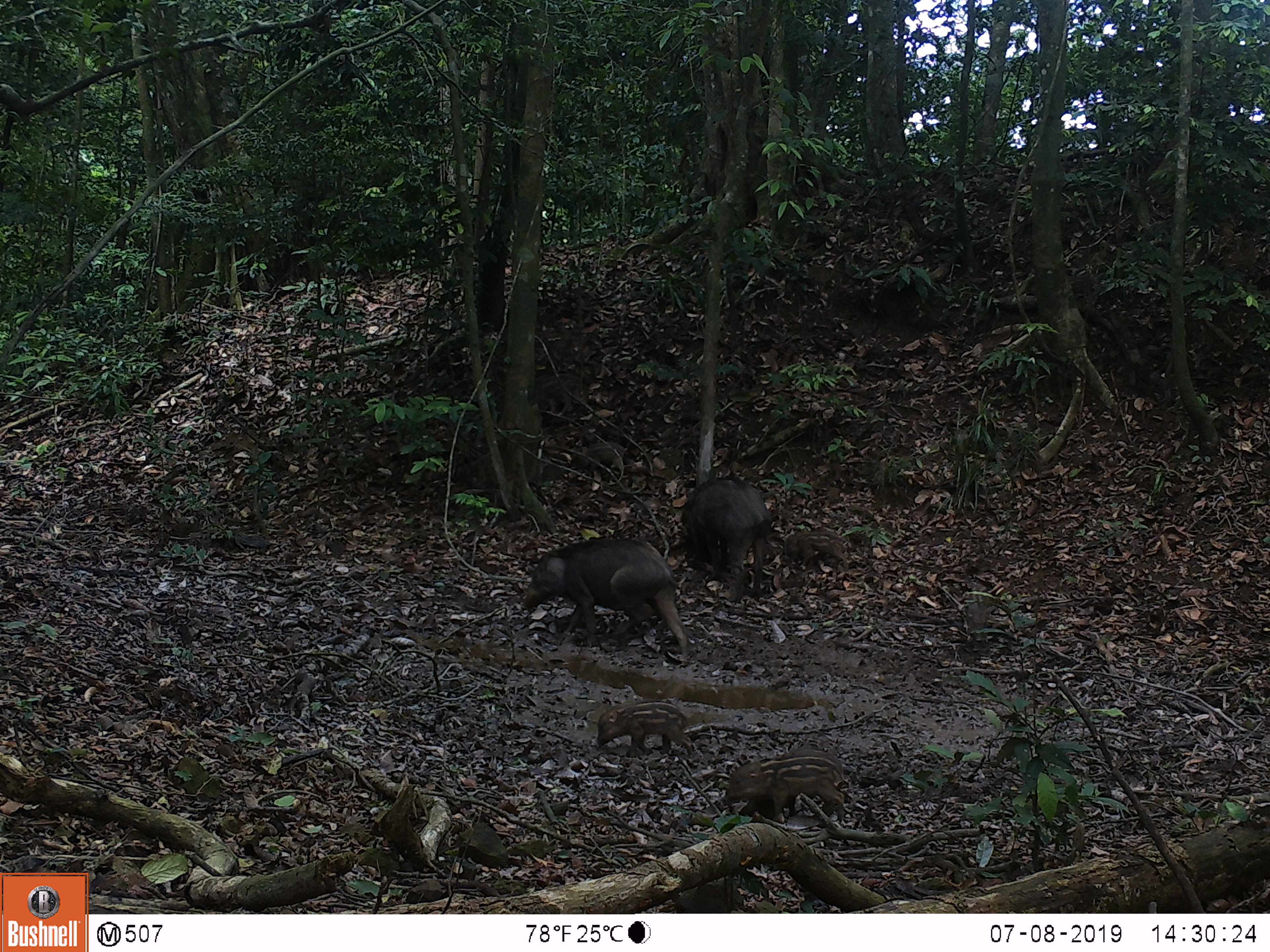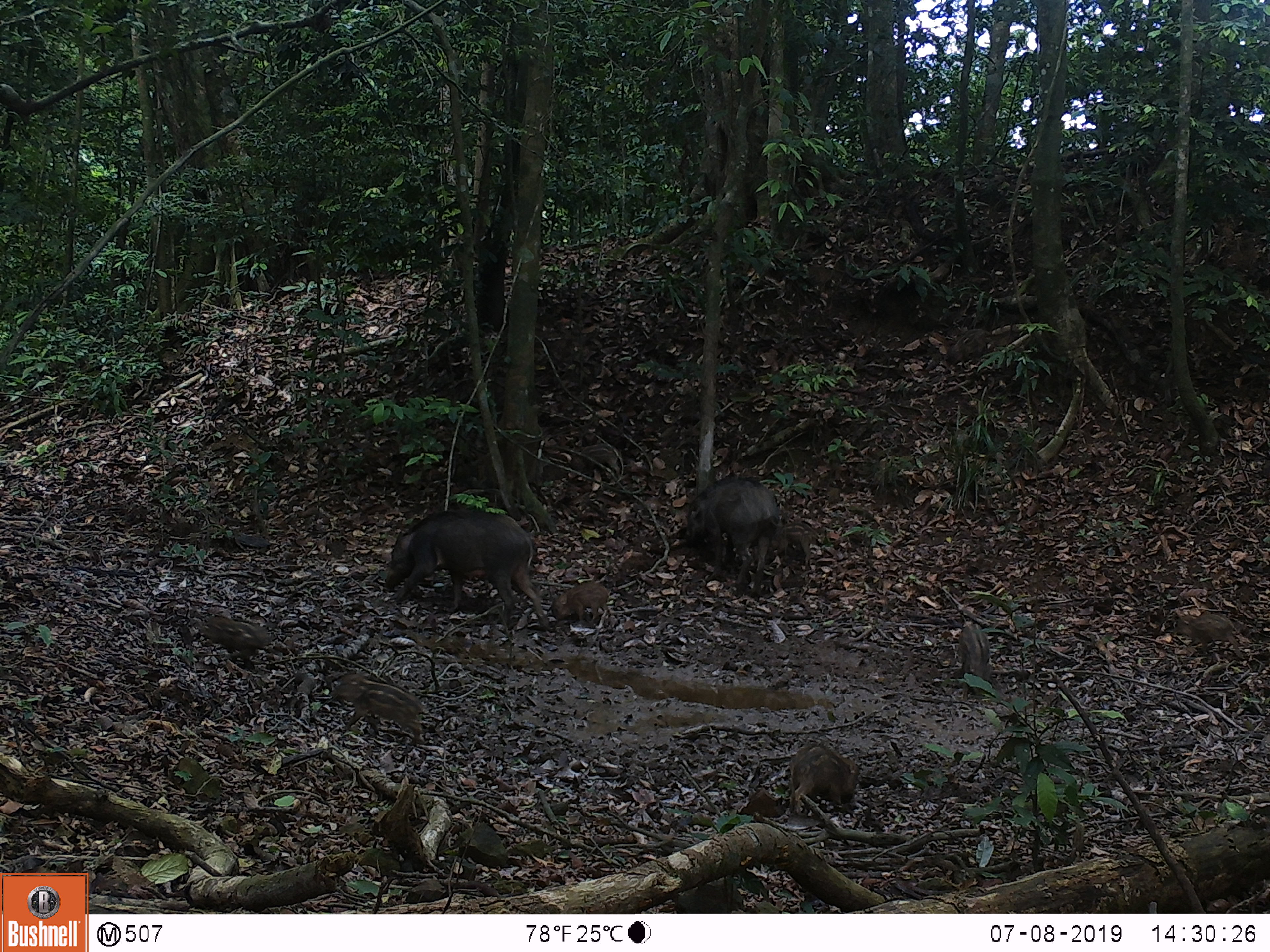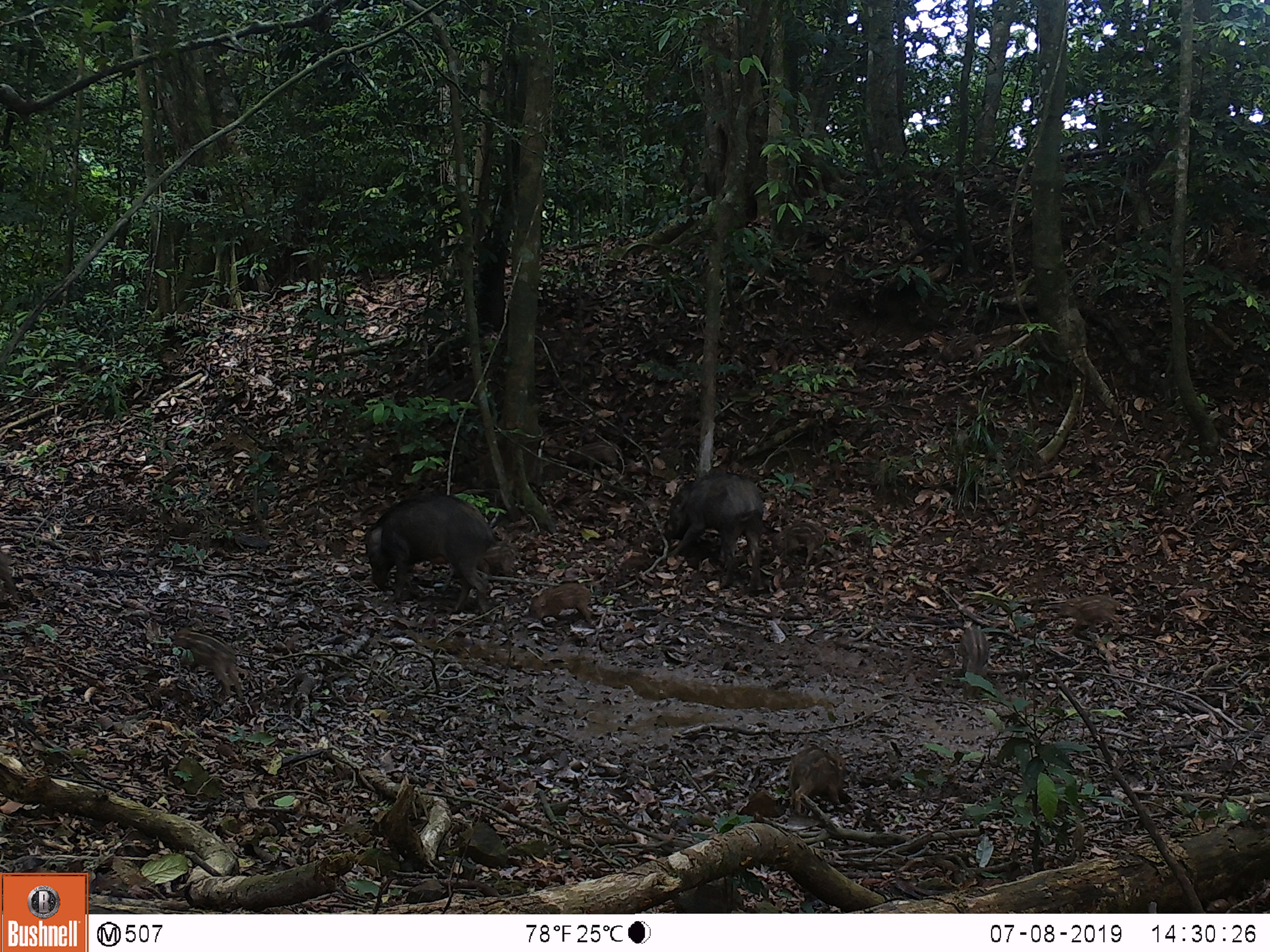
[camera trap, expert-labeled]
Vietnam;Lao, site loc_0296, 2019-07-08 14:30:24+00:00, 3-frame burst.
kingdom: Animalia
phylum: Chordata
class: Mammalia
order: Artiodactyla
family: Suidae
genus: Sus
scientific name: Sus scrofa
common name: eurasian wild pig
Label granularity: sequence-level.